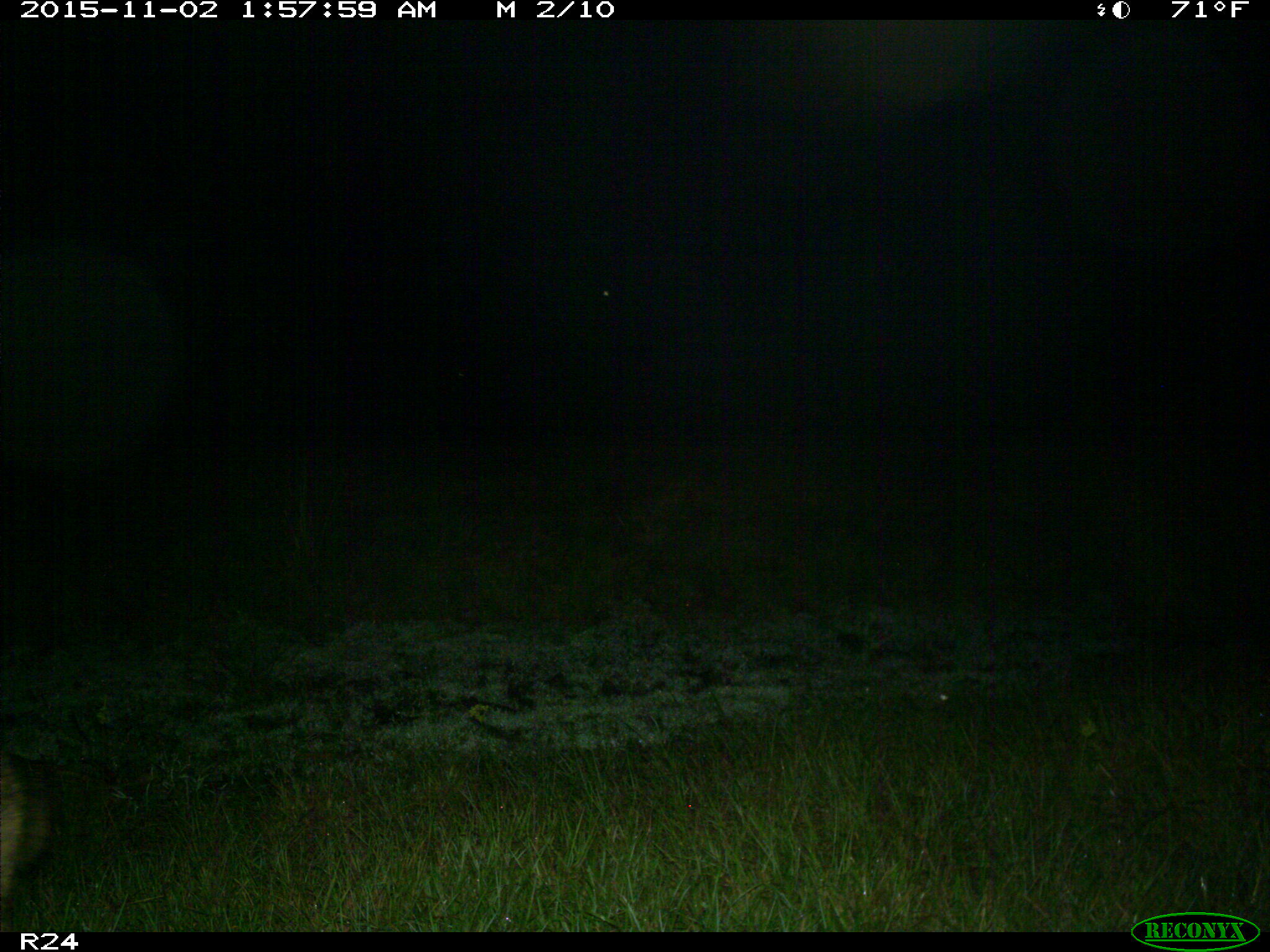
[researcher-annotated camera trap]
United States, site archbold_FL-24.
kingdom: Animalia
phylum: Chordata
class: Mammalia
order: Carnivora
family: Canidae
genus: Canis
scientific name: Canis latrans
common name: coyote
Canis latrans (coyote).